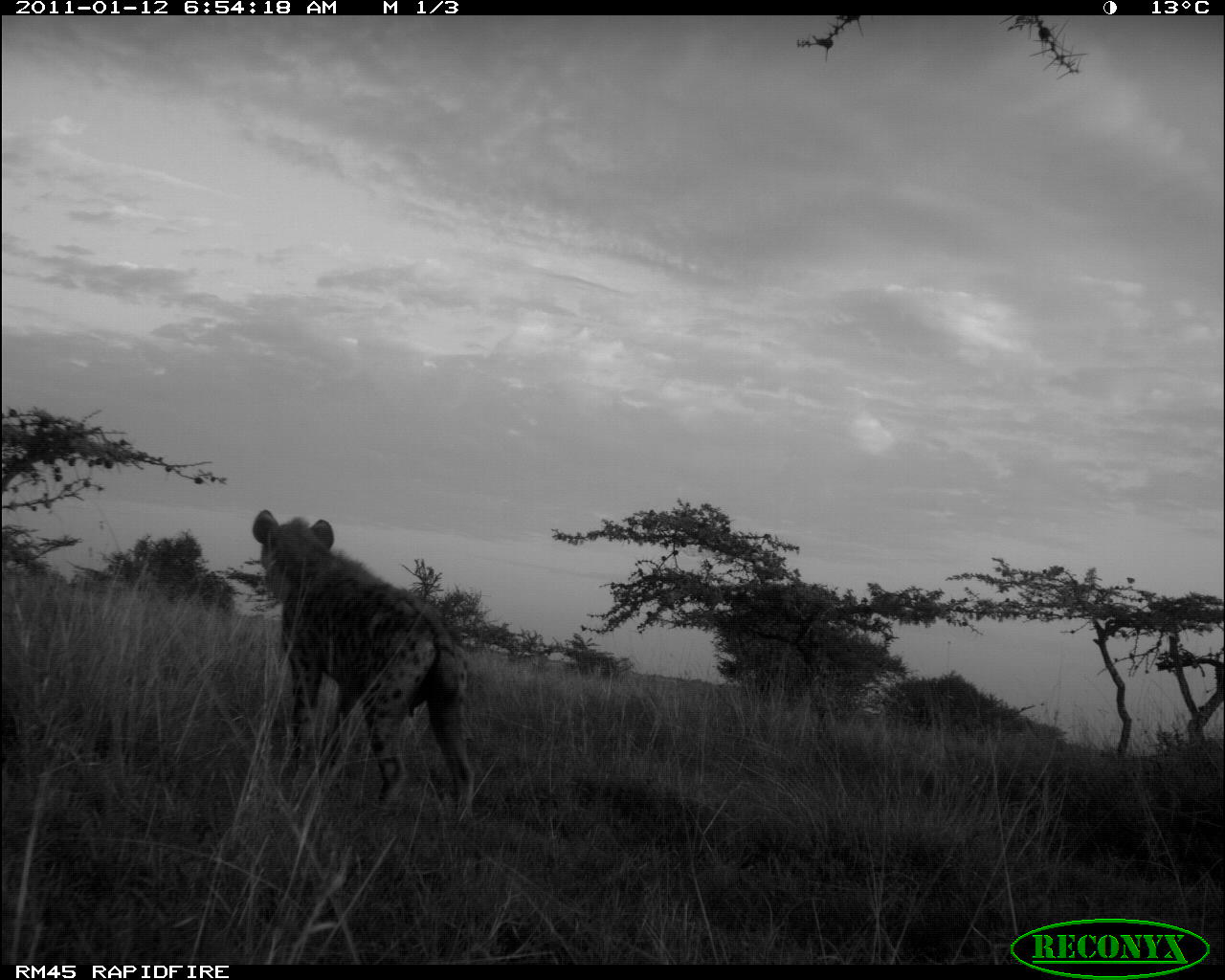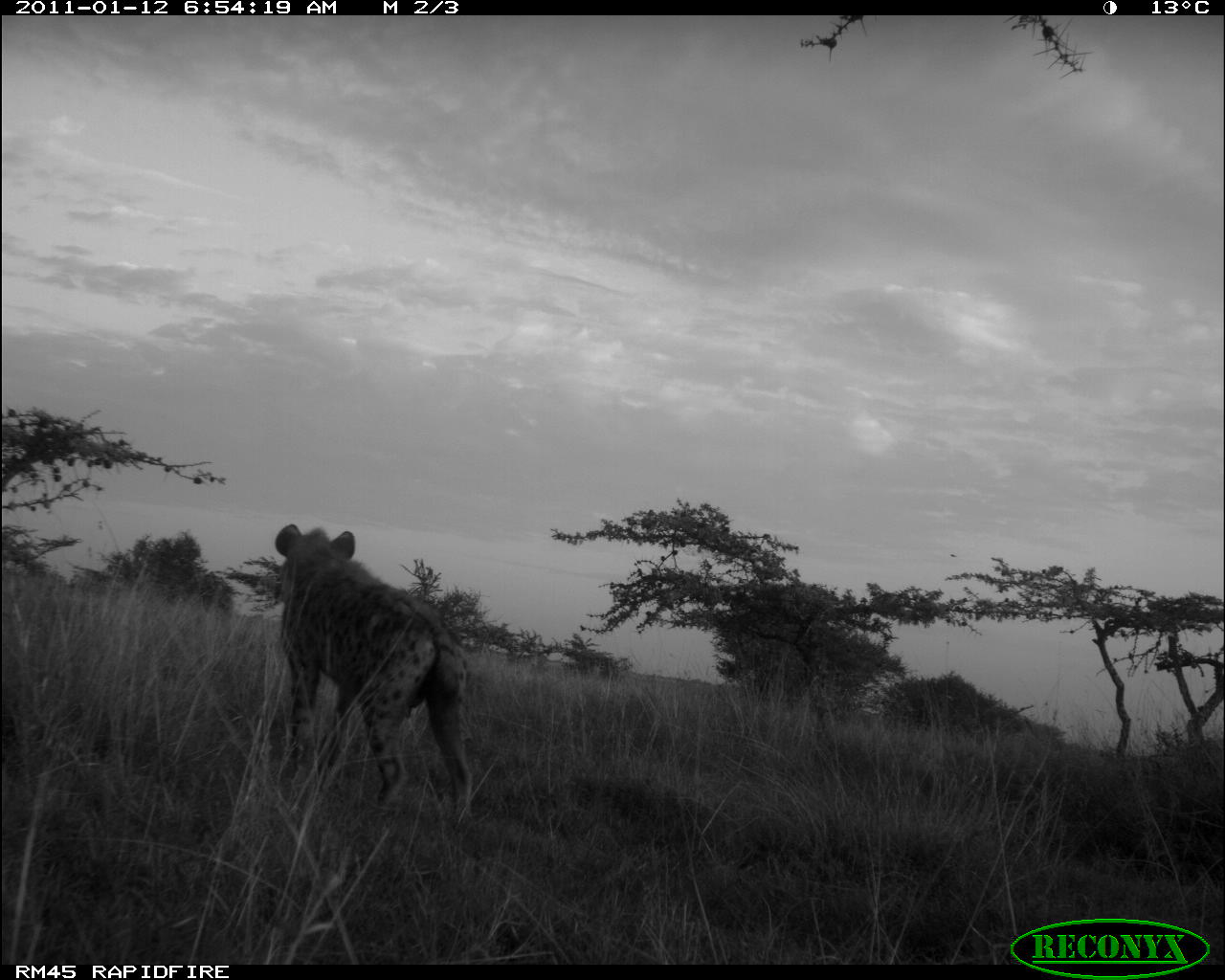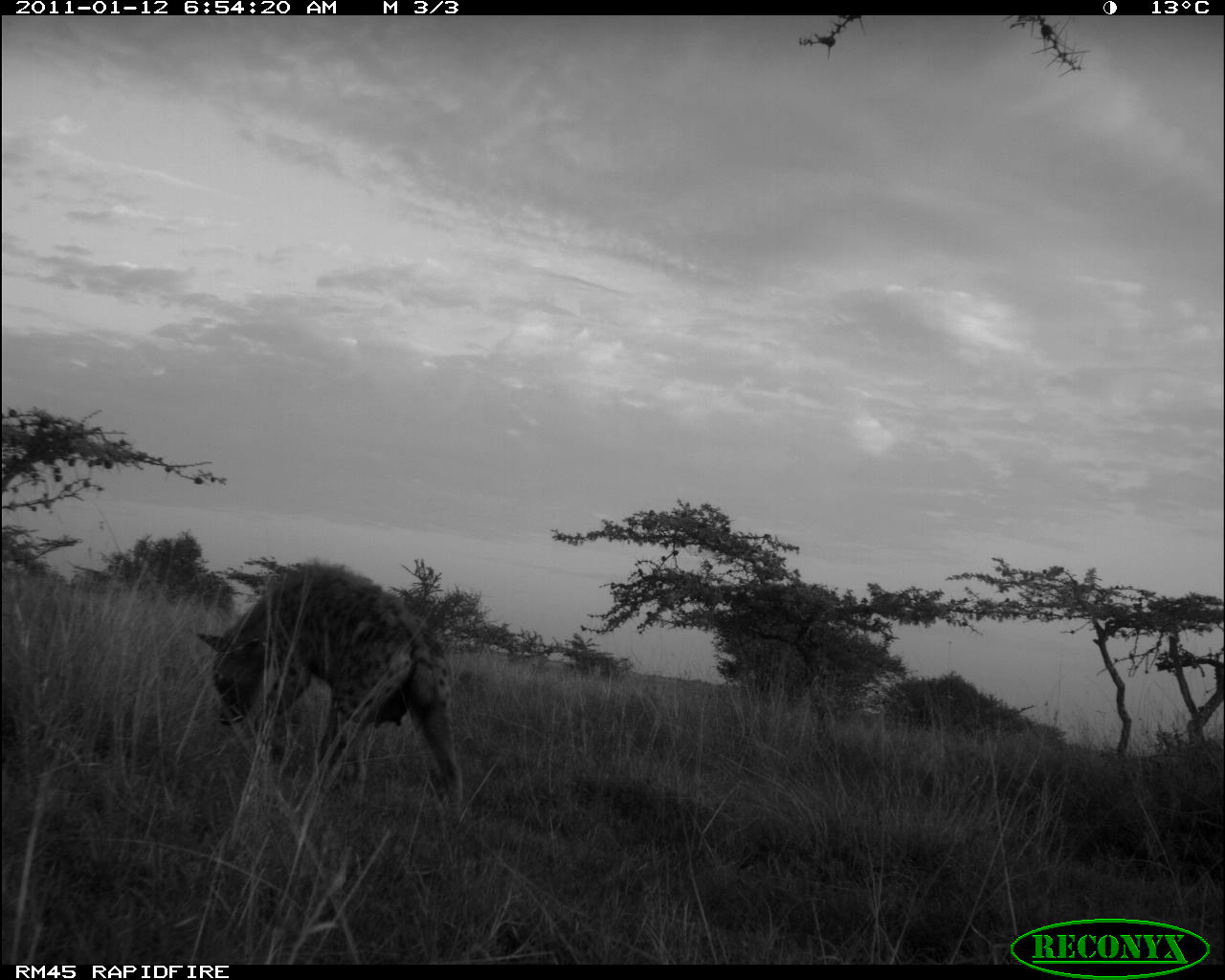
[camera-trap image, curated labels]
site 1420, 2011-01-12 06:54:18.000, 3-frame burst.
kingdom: Animalia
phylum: Chordata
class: Mammalia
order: Carnivora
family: Hyaenidae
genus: Crocuta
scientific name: Crocuta crocuta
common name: spotted hyena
Crocuta crocuta (spotted hyena), count 1.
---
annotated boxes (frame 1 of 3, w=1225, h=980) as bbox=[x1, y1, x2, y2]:
crocuta crocuta: bbox=[251, 509, 475, 820]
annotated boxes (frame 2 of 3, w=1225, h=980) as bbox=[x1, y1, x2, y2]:
crocuta crocuta: bbox=[272, 519, 473, 811]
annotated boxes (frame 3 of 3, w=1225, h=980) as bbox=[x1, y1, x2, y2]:
crocuta crocuta: bbox=[192, 558, 463, 810]